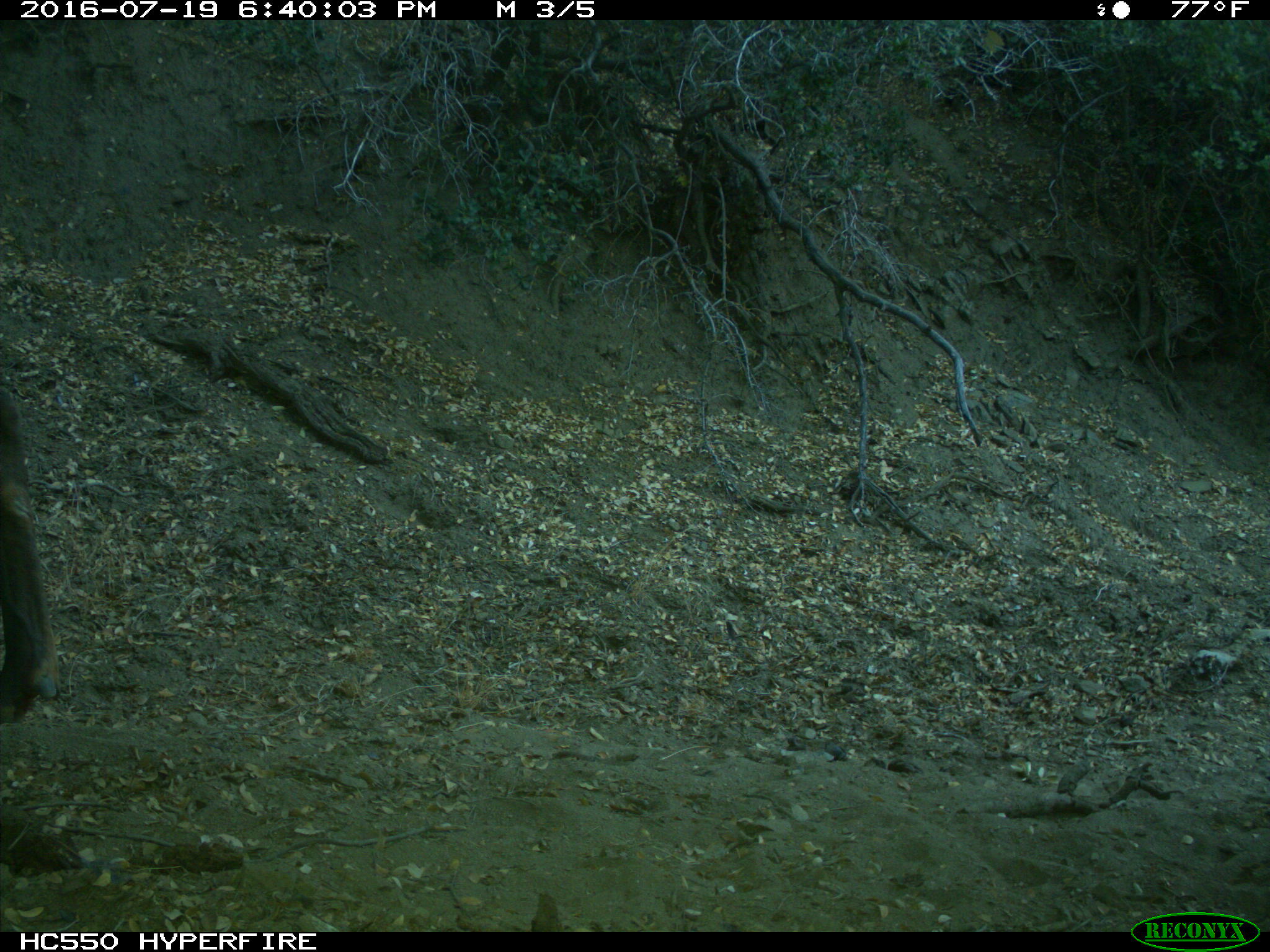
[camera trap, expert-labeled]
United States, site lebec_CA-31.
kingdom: Animalia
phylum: Chordata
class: Mammalia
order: Artiodactyla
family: Cervidae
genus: Cervus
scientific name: Cervus canadensis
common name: elk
Cervus canadensis (elk).